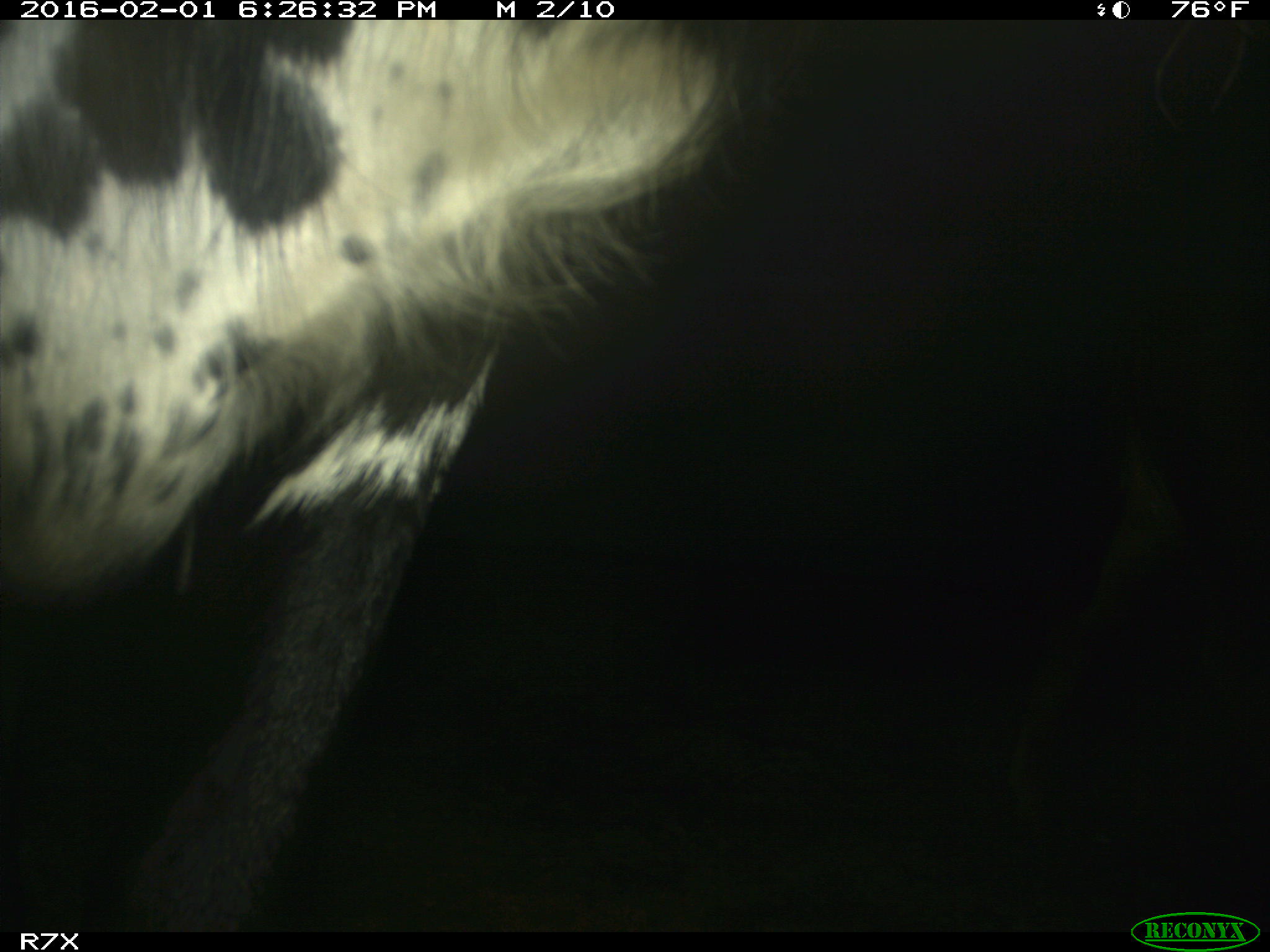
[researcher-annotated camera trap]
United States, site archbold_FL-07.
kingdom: Animalia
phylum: Chordata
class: Mammalia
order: Artiodactyla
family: Bovidae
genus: Bos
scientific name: Bos taurus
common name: domestic cow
Bos taurus (domestic cow).